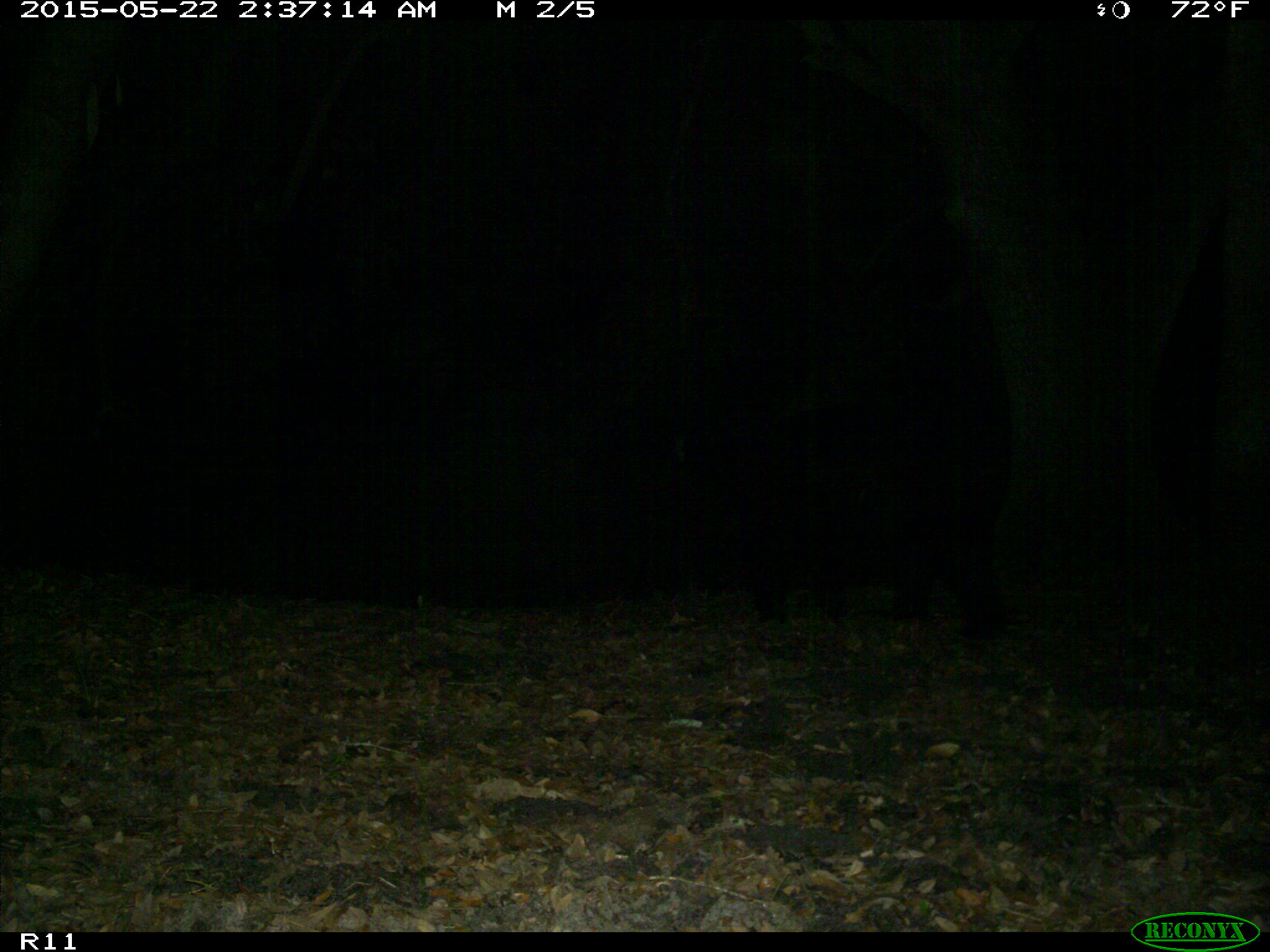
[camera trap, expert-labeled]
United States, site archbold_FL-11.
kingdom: Animalia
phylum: Chordata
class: Mammalia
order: Carnivora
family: Ursidae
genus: Ursus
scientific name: Ursus americanus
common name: american black bear